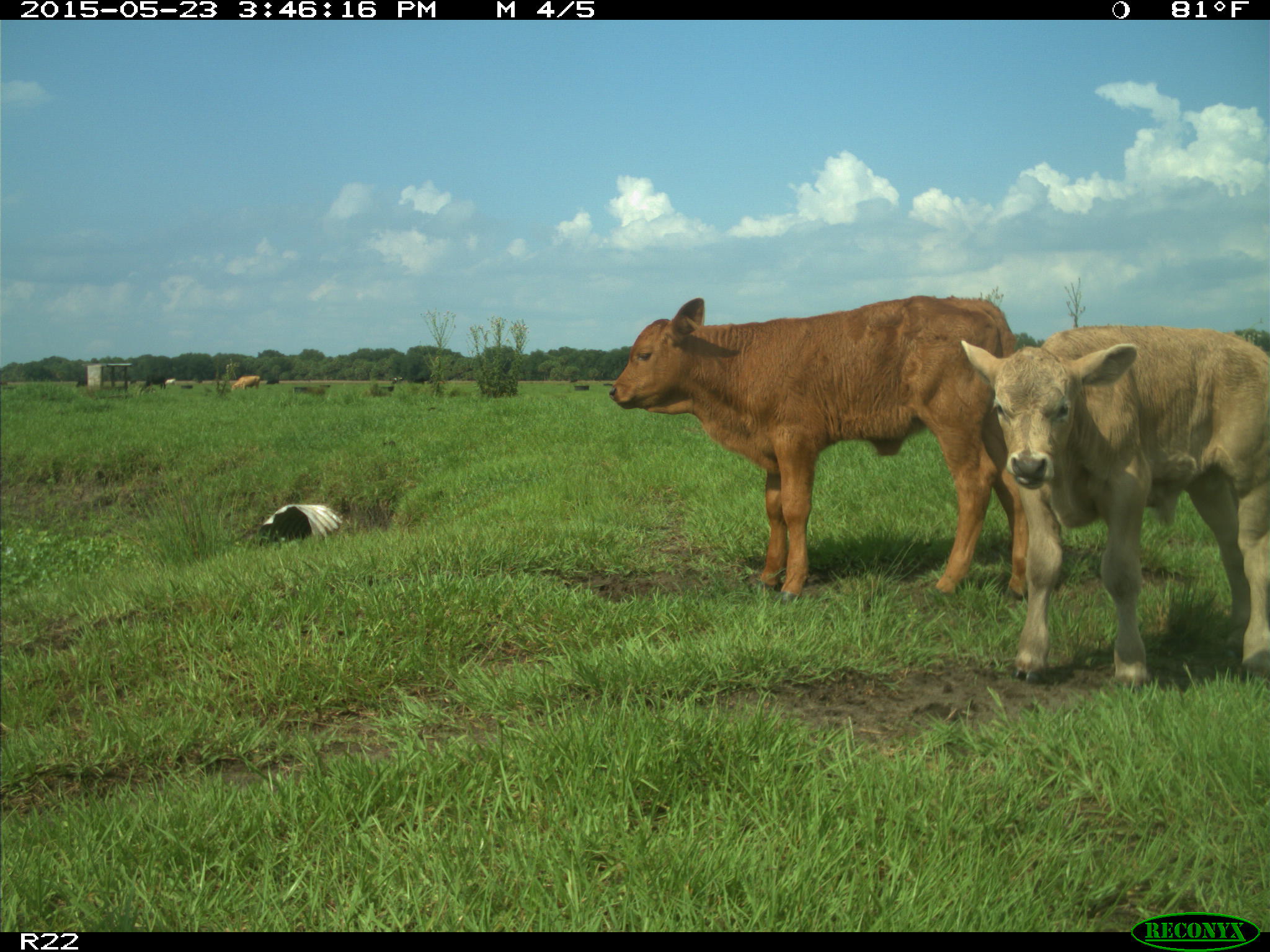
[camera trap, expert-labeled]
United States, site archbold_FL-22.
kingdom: Animalia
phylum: Chordata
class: Mammalia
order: Artiodactyla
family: Bovidae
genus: Bos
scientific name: Bos taurus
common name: domestic cow